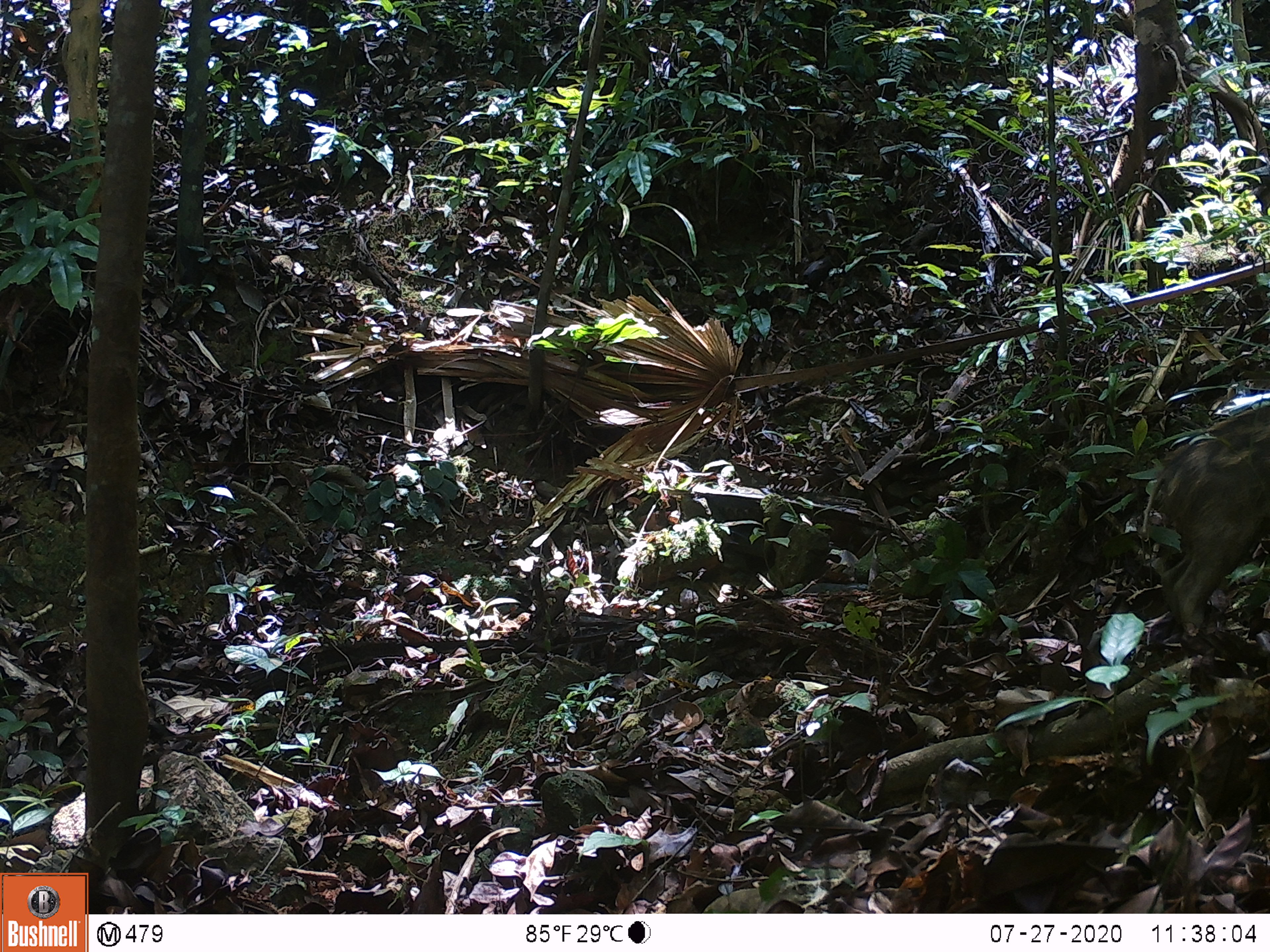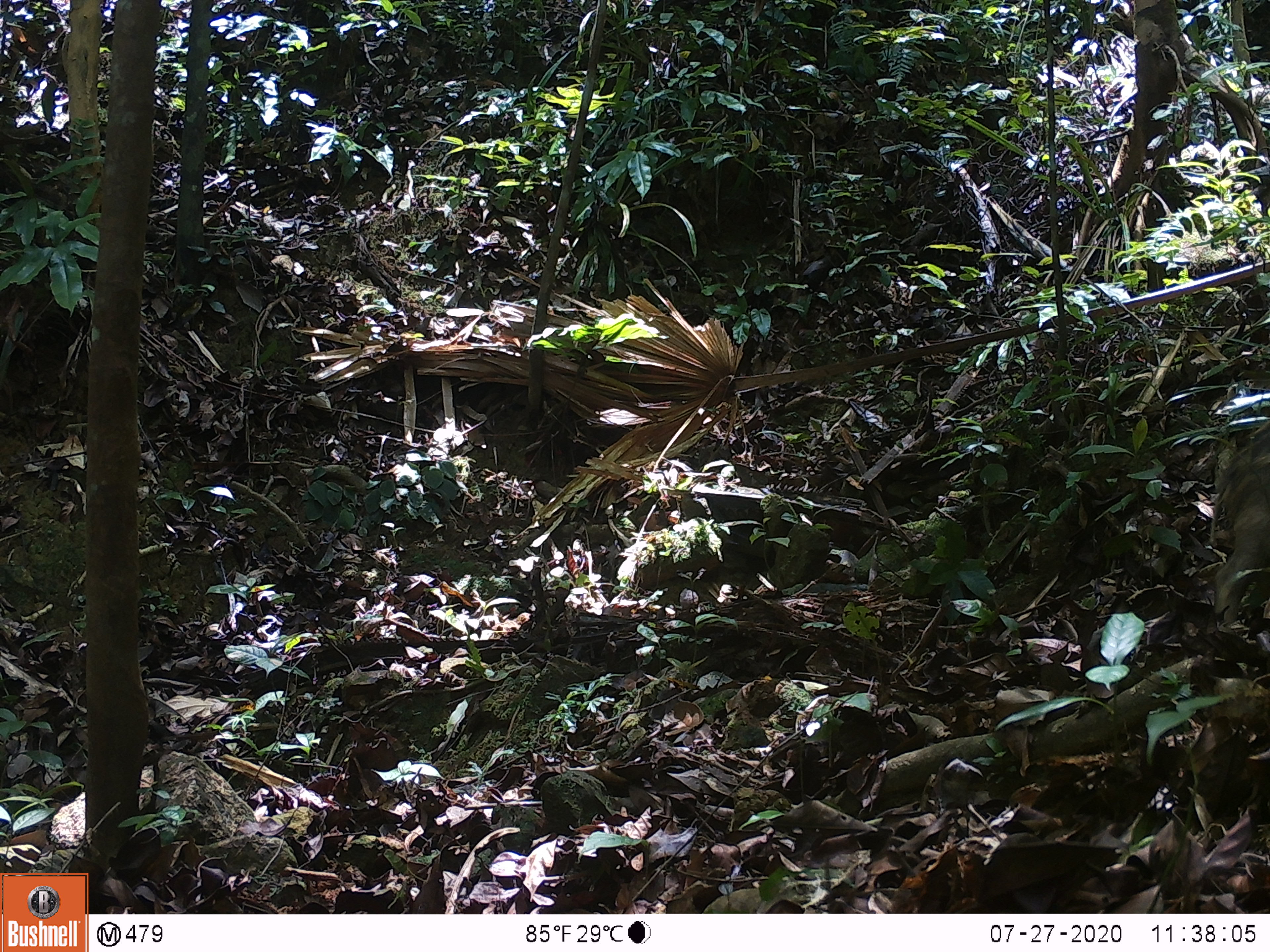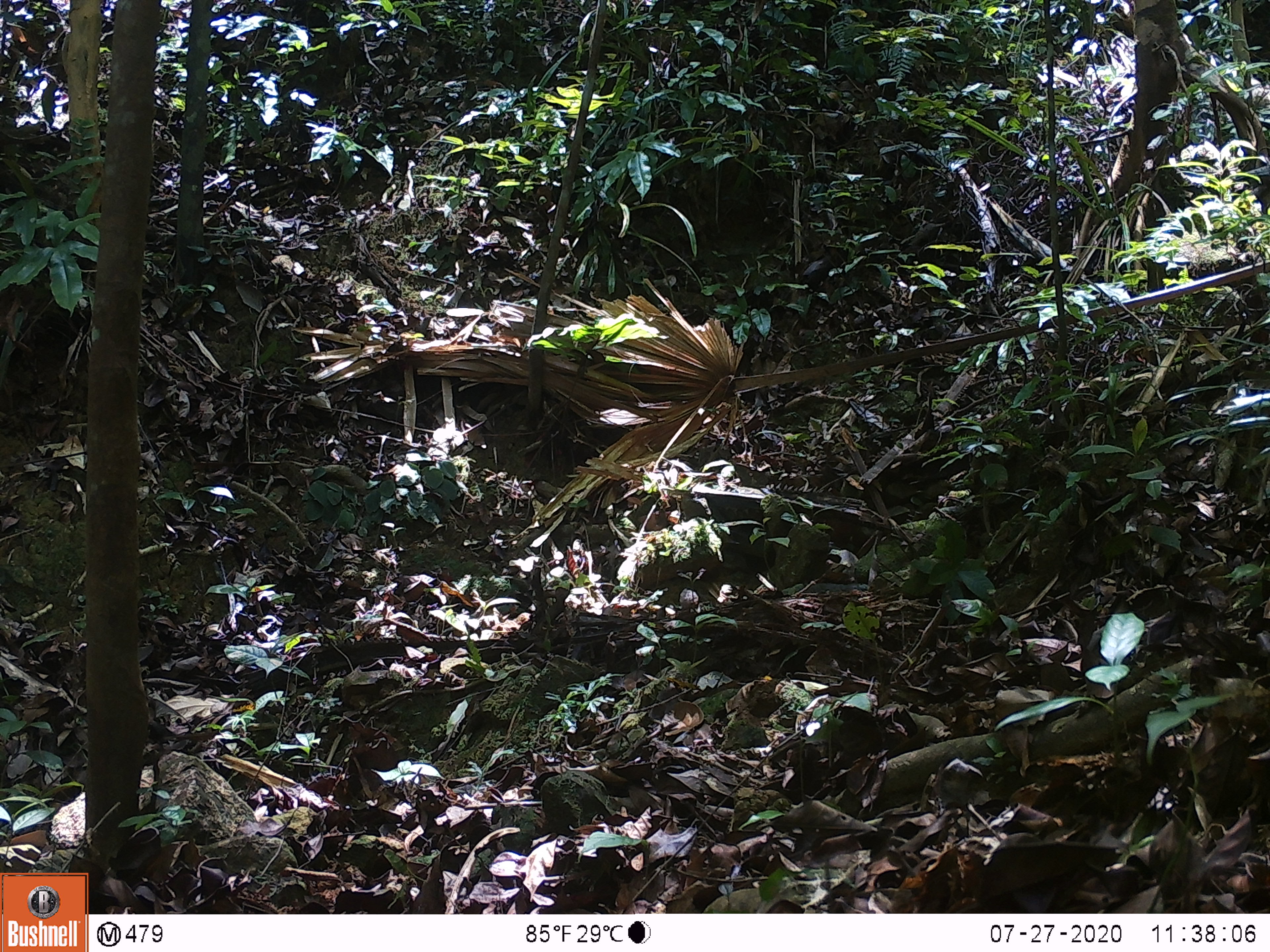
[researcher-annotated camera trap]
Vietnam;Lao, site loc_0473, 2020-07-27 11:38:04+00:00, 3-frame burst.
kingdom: Animalia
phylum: Chordata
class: Mammalia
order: Artiodactyla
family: Suidae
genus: Sus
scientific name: Sus scrofa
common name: eurasian wild pig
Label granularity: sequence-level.